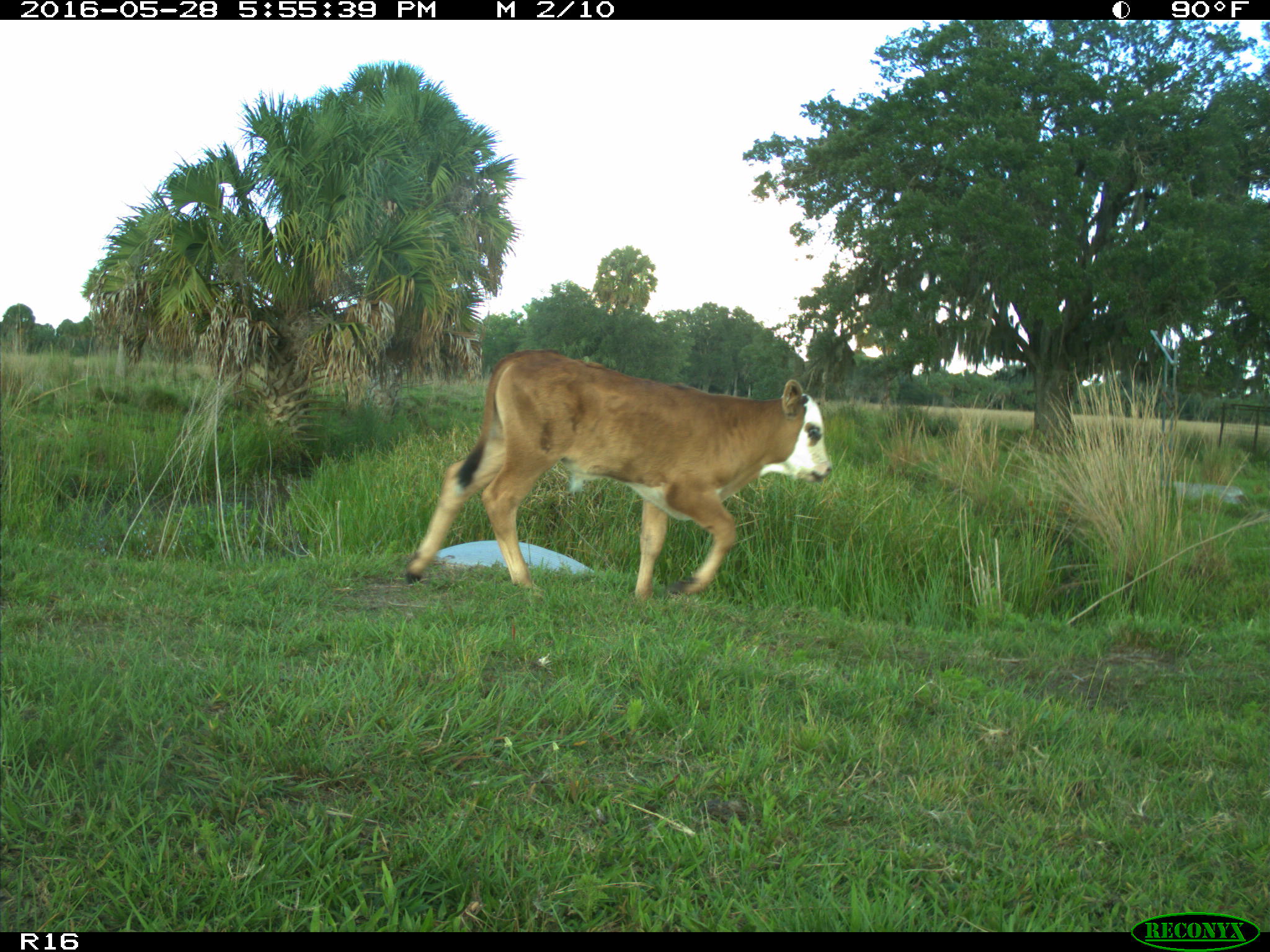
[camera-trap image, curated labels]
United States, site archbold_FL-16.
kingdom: Animalia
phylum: Chordata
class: Mammalia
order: Artiodactyla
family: Bovidae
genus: Bos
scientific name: Bos taurus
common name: domestic cow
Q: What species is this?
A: Bos taurus (domestic cow).